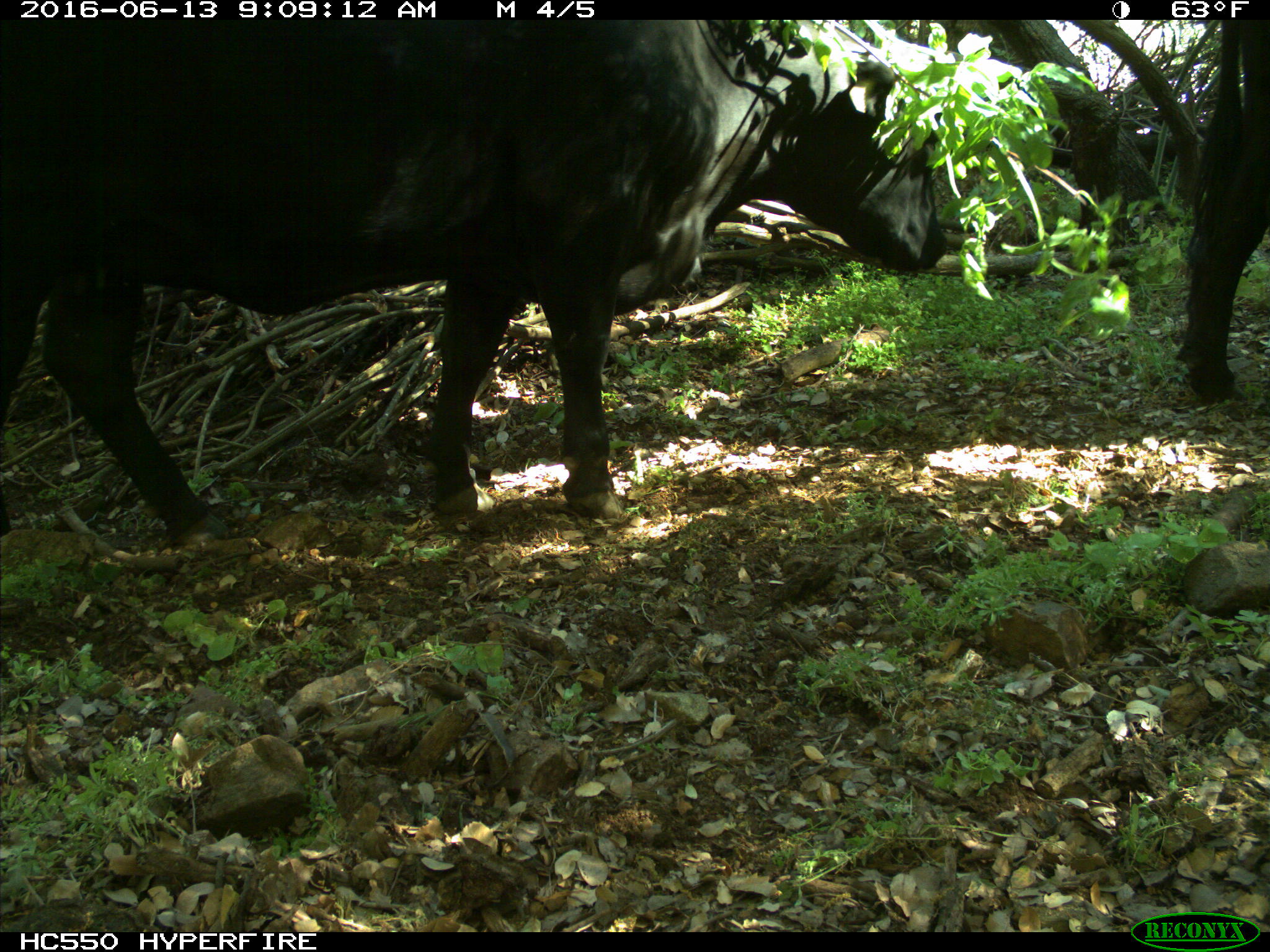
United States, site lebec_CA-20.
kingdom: Animalia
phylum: Chordata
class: Mammalia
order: Artiodactyla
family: Bovidae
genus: Bos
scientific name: Bos taurus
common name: domestic cow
Bos taurus (domestic cow).